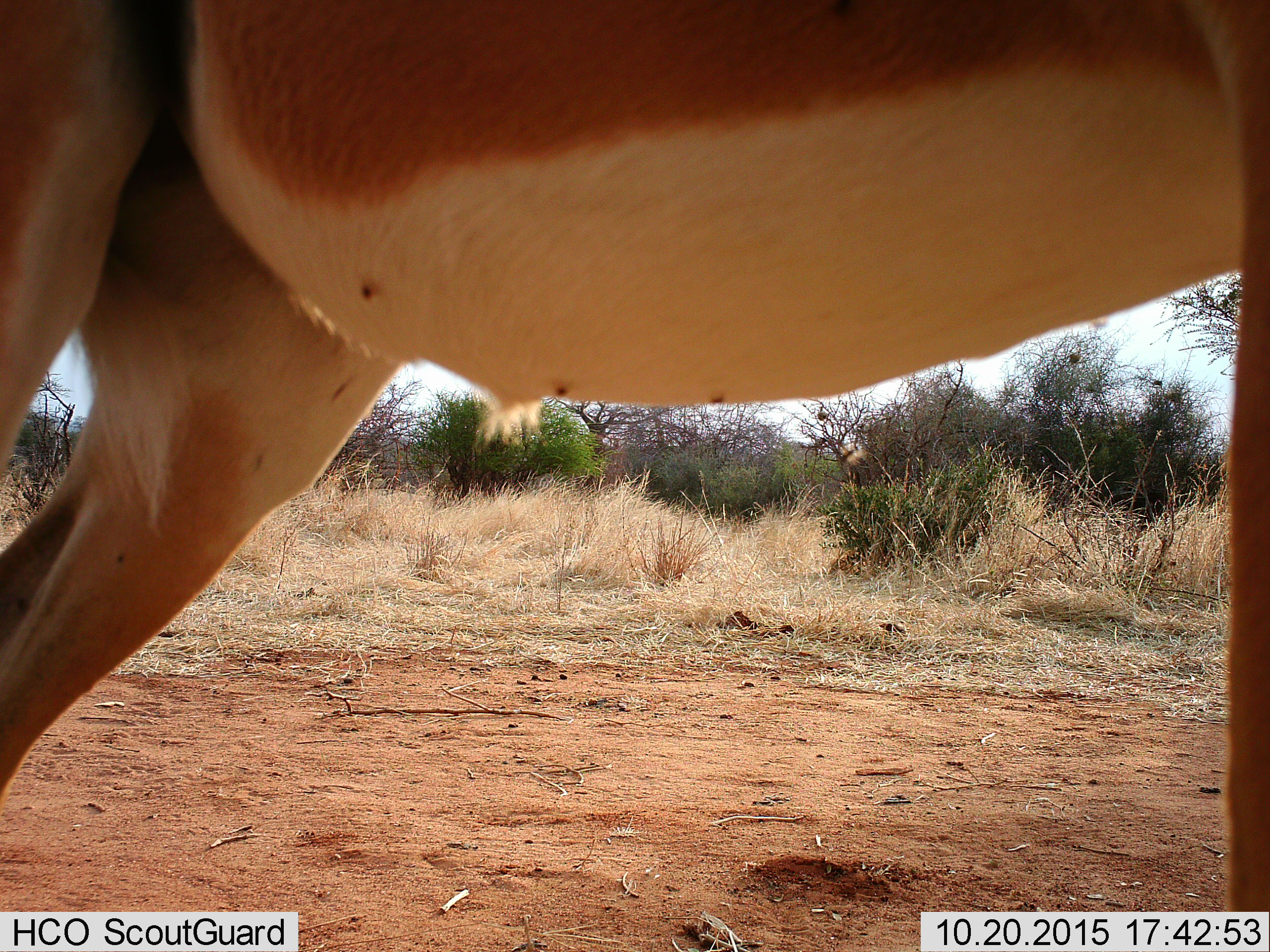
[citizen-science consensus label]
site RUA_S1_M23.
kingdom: Animalia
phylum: Chordata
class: Mammalia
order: Artiodactyla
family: Bovidae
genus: Aepyceros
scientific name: Aepyceros melampus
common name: impala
Impala (Aepyceros melampus), count 1. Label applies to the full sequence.